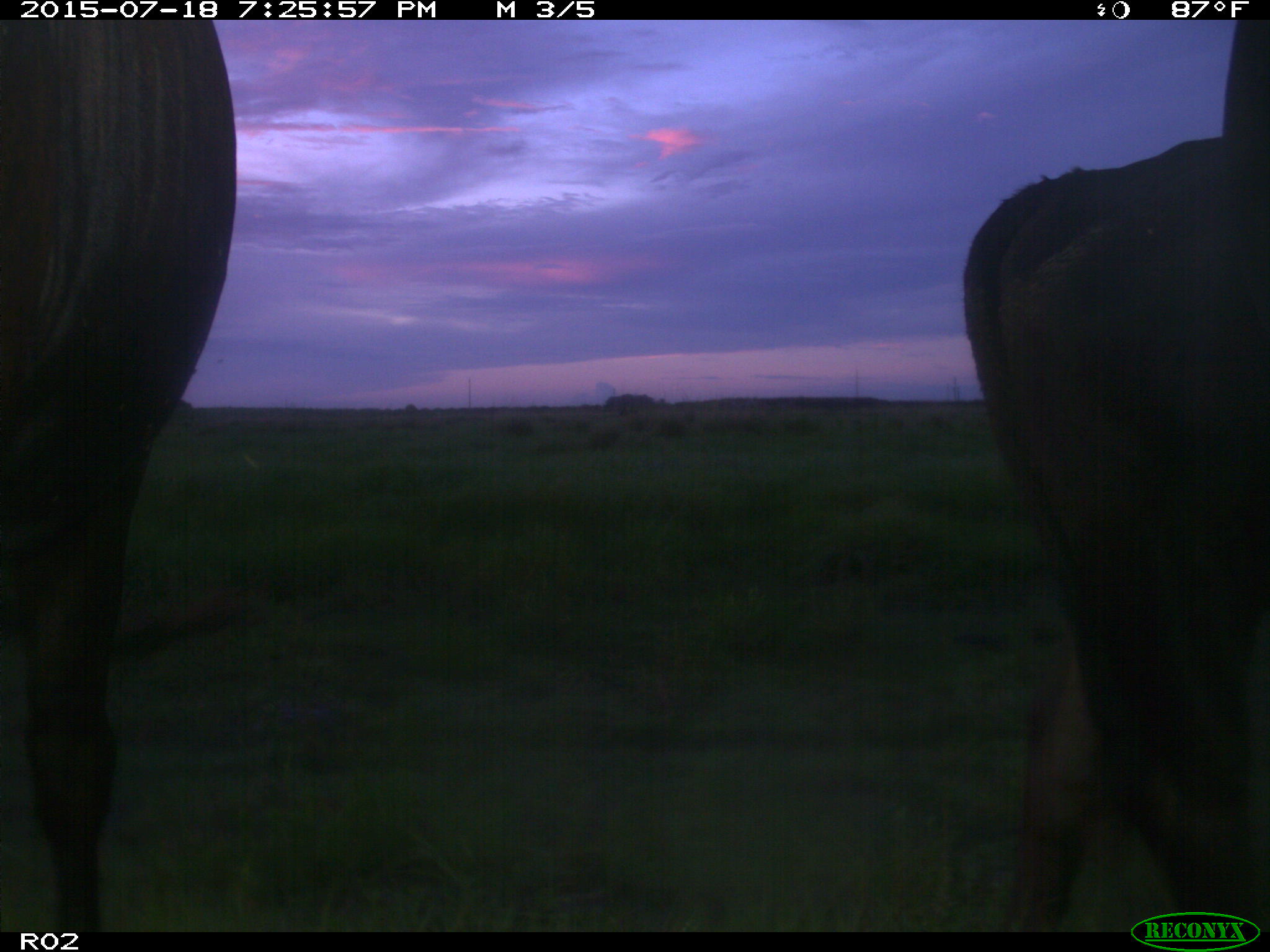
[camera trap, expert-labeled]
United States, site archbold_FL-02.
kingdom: Animalia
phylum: Chordata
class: Mammalia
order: Artiodactyla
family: Bovidae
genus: Bos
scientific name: Bos taurus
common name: domestic cow